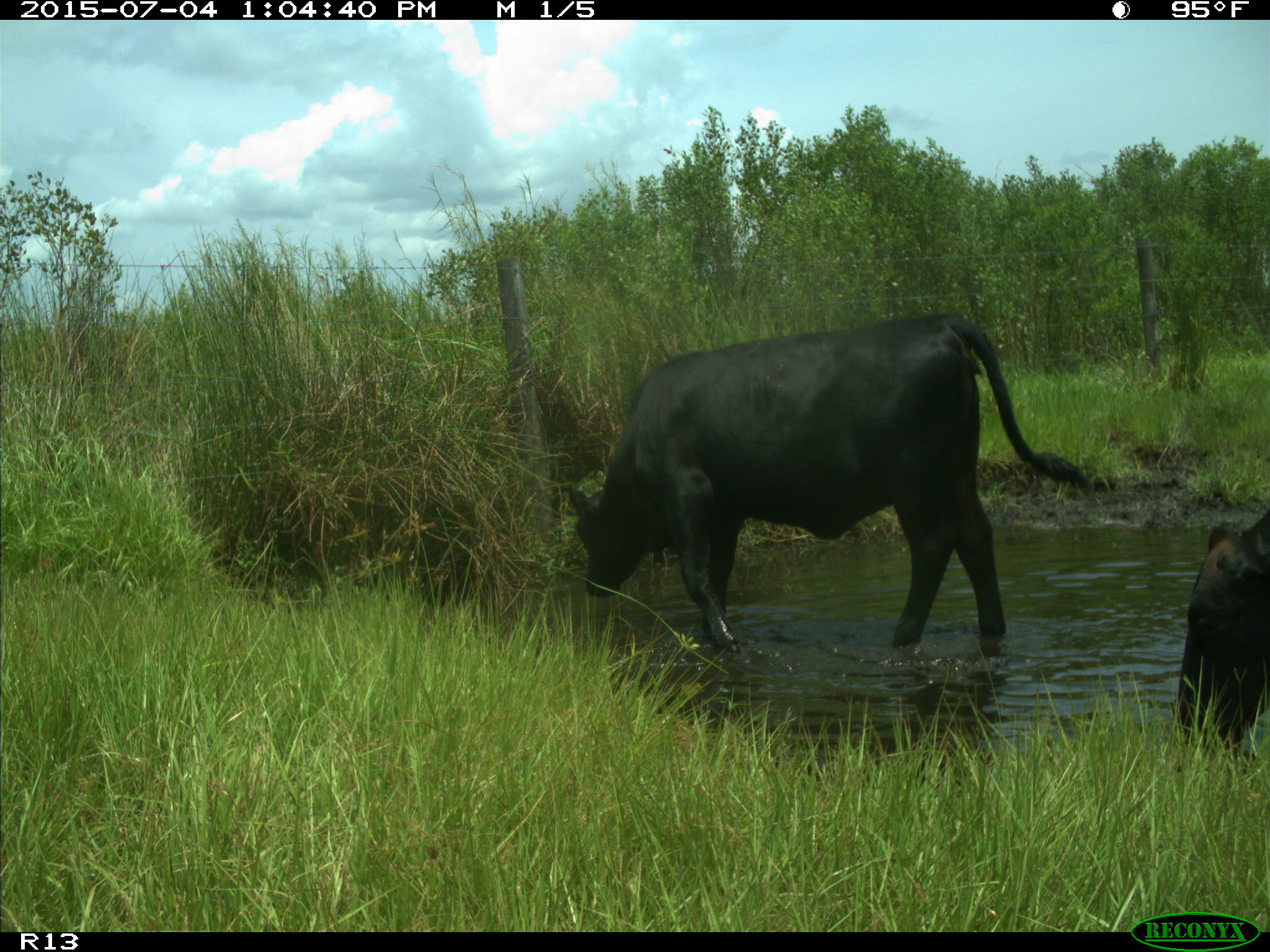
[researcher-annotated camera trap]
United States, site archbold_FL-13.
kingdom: Animalia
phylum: Chordata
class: Mammalia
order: Artiodactyla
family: Bovidae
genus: Bos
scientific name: Bos taurus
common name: domestic cow